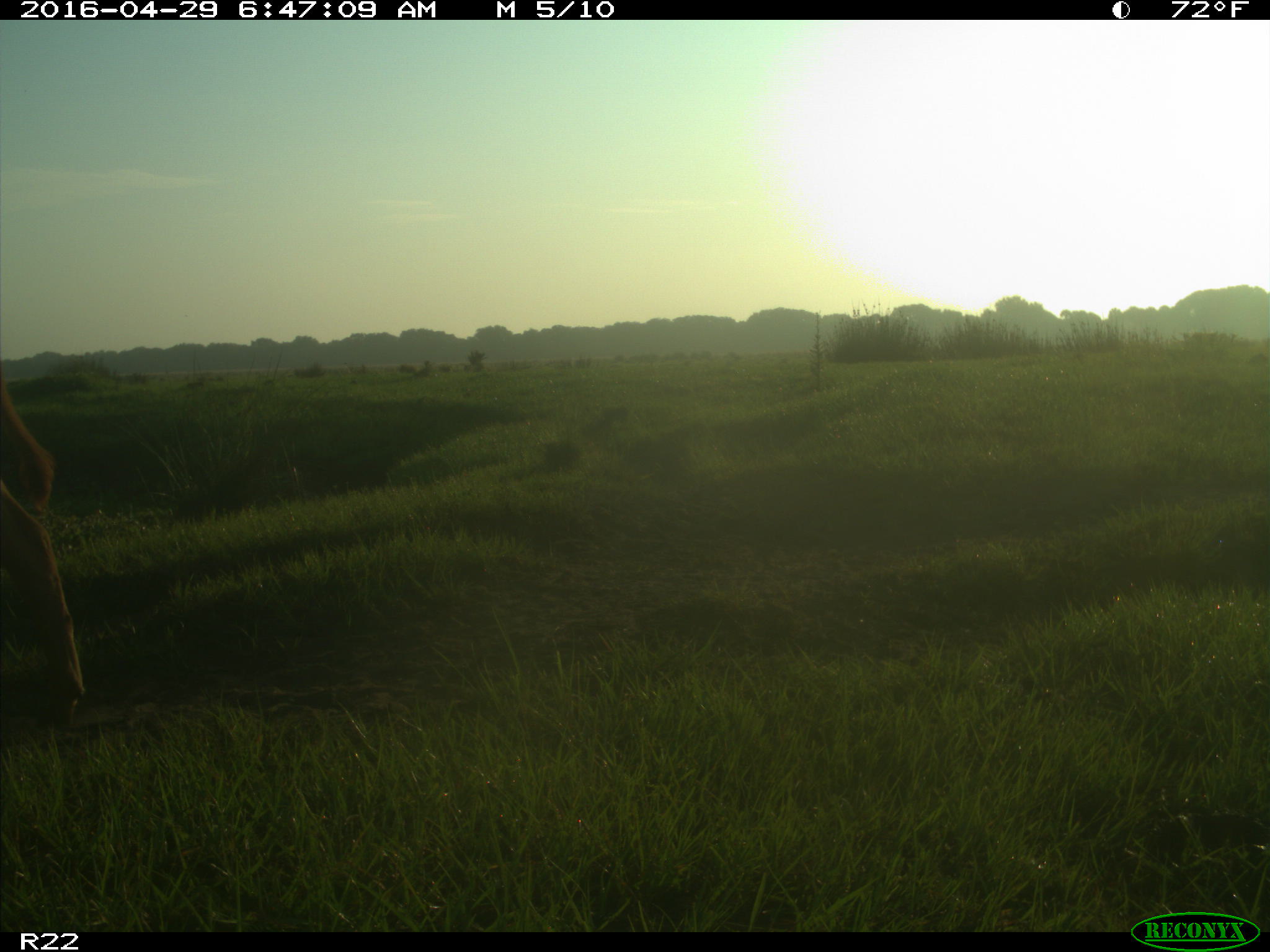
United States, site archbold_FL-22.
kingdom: Animalia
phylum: Chordata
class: Mammalia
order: Artiodactyla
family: Bovidae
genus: Bos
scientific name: Bos taurus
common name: domestic cow